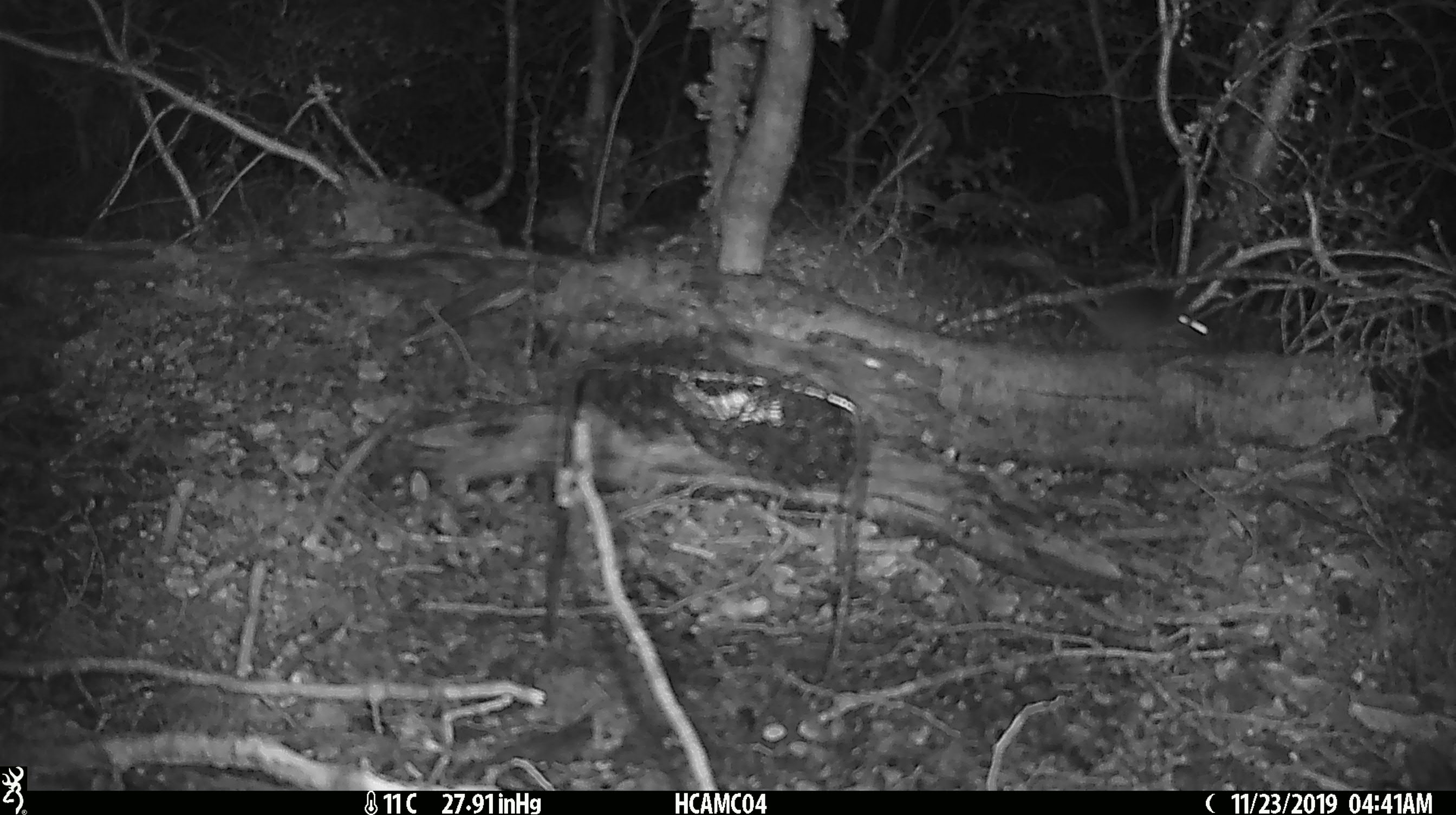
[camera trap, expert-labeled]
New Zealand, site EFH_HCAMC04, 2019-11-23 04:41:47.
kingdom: Animalia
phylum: Chordata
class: Mammalia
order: Rodentia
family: Muridae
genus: Mus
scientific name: Mus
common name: mouse